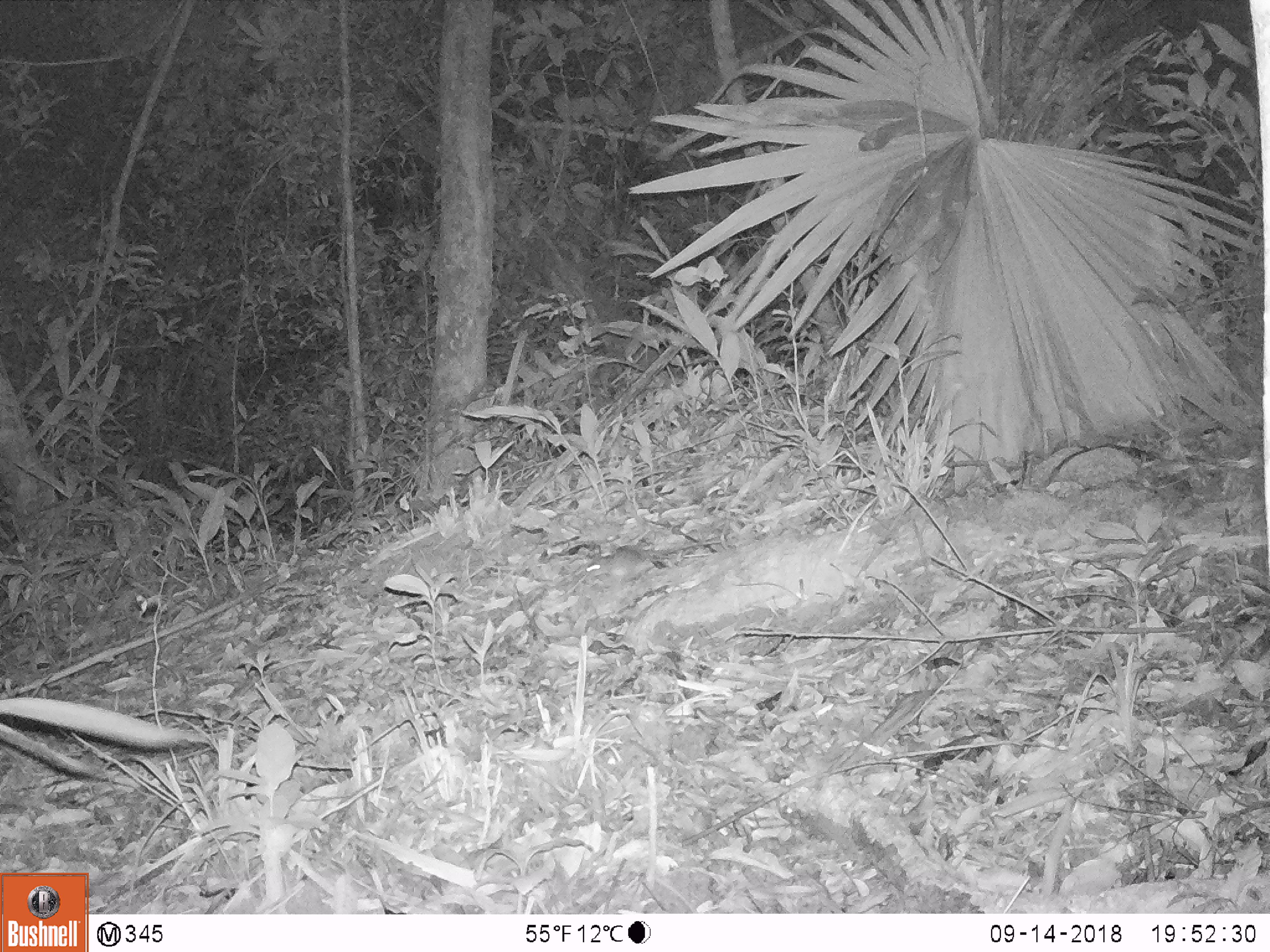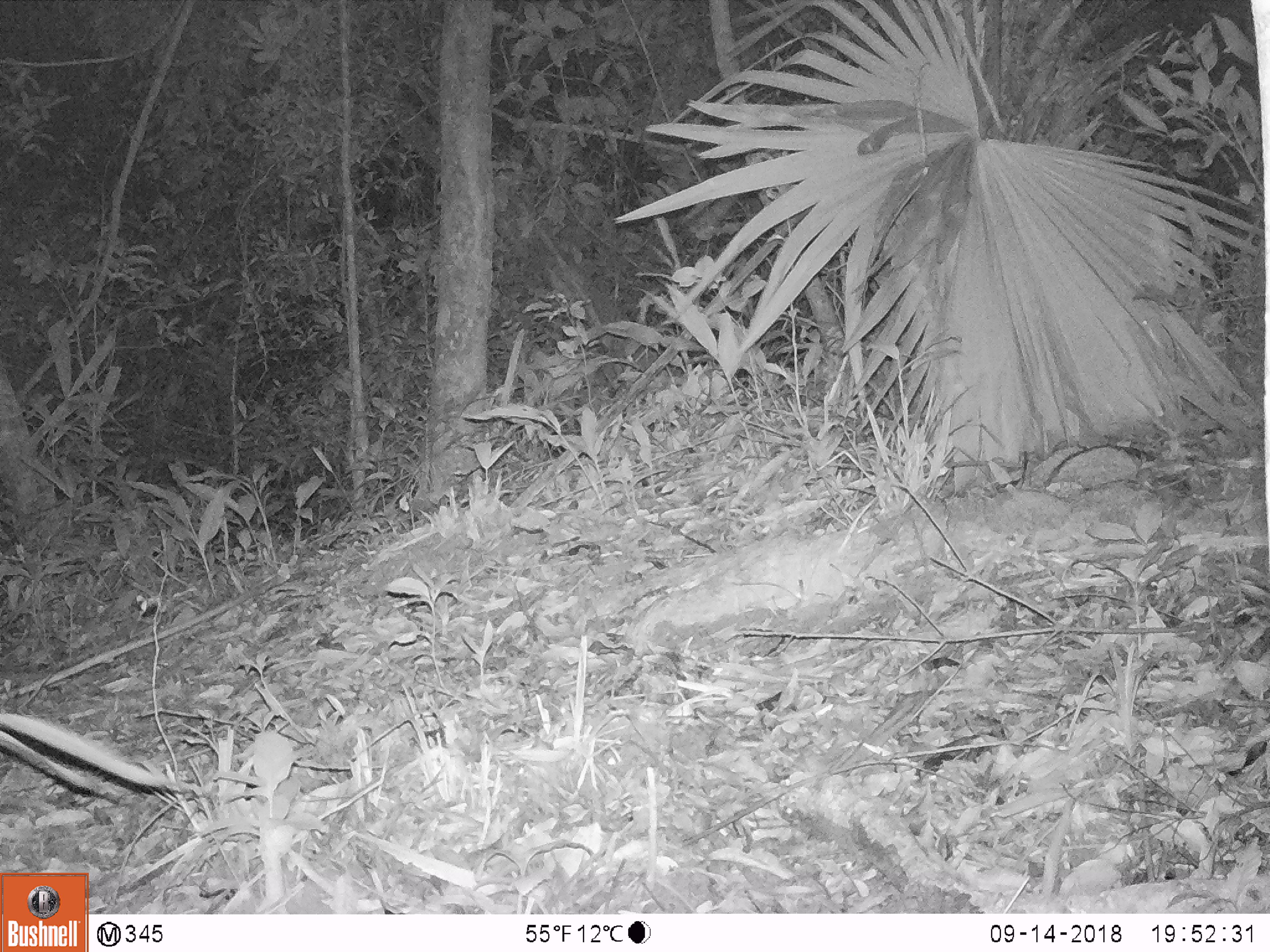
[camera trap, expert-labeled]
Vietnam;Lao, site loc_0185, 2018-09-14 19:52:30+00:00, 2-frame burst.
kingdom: Animalia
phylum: Chordata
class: Mammalia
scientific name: Mammalia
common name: mammal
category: unidentified small mammal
Unidentified small mammal (mammal) (Mammalia). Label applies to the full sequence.